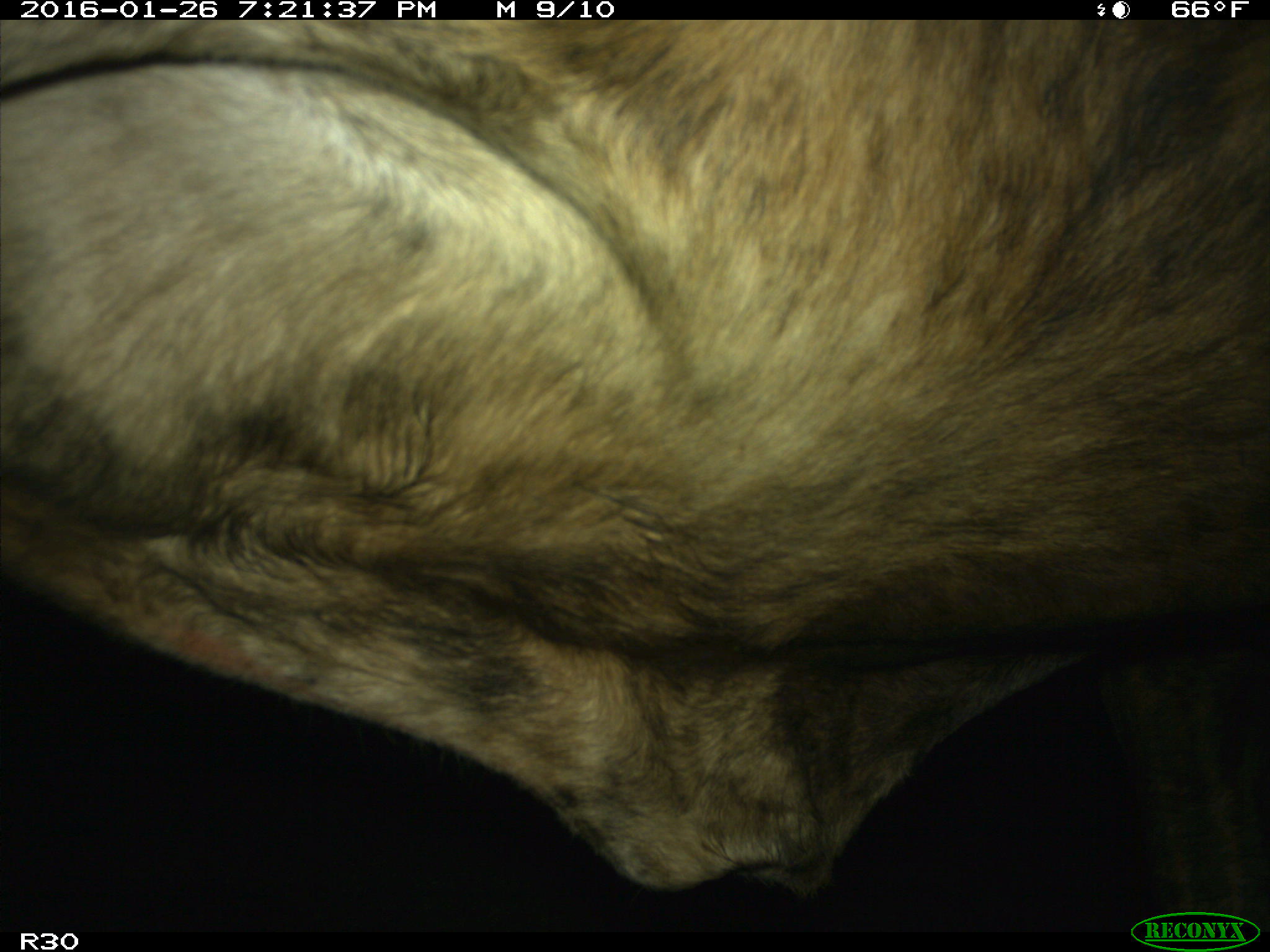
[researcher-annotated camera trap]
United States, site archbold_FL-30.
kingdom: Animalia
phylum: Chordata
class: Mammalia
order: Artiodactyla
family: Bovidae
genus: Bos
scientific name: Bos taurus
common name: domestic cow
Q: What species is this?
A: Bos taurus (domestic cow).